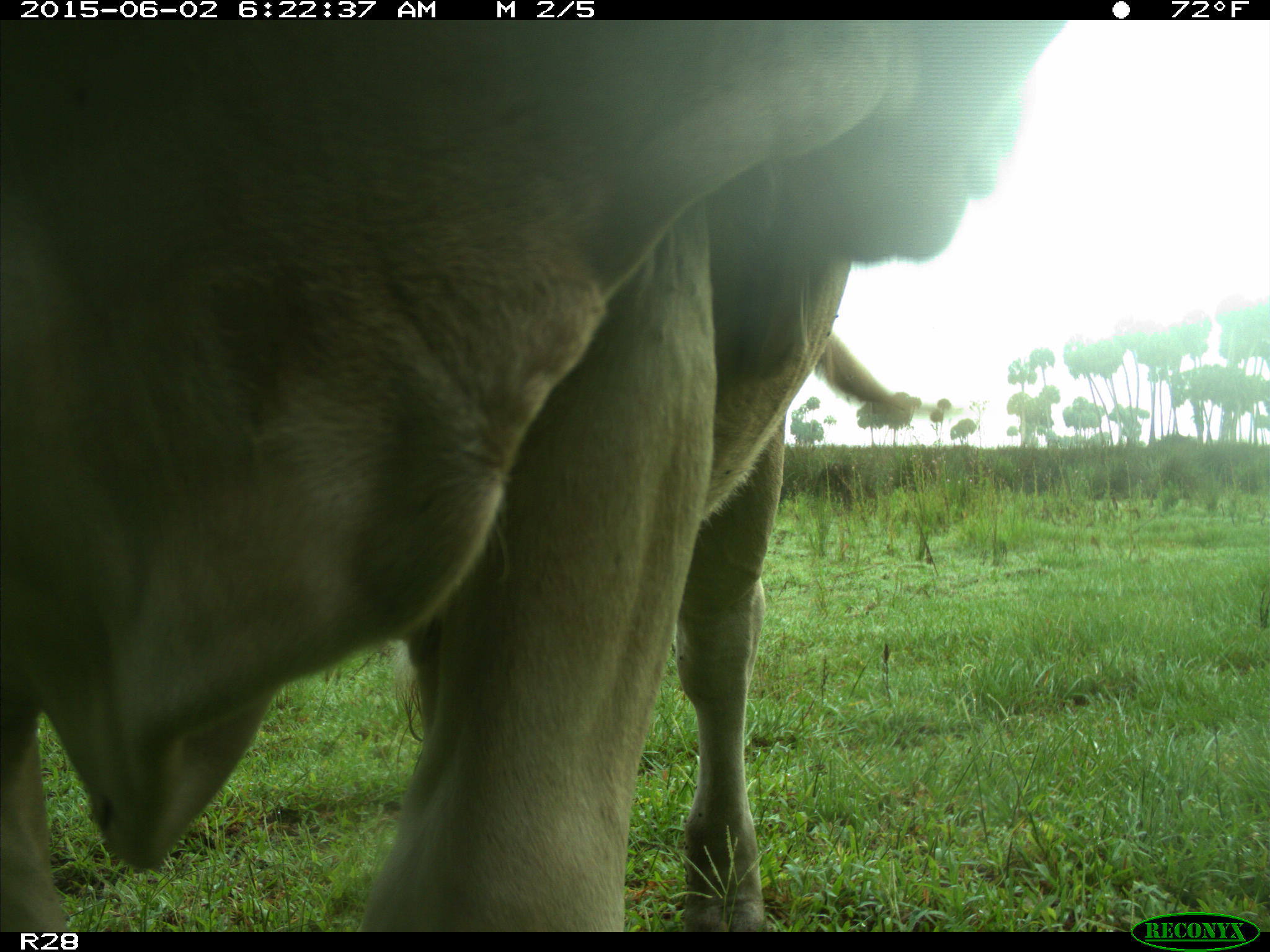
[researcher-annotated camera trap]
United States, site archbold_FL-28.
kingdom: Animalia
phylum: Chordata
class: Mammalia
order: Artiodactyla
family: Bovidae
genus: Bos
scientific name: Bos taurus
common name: domestic cow